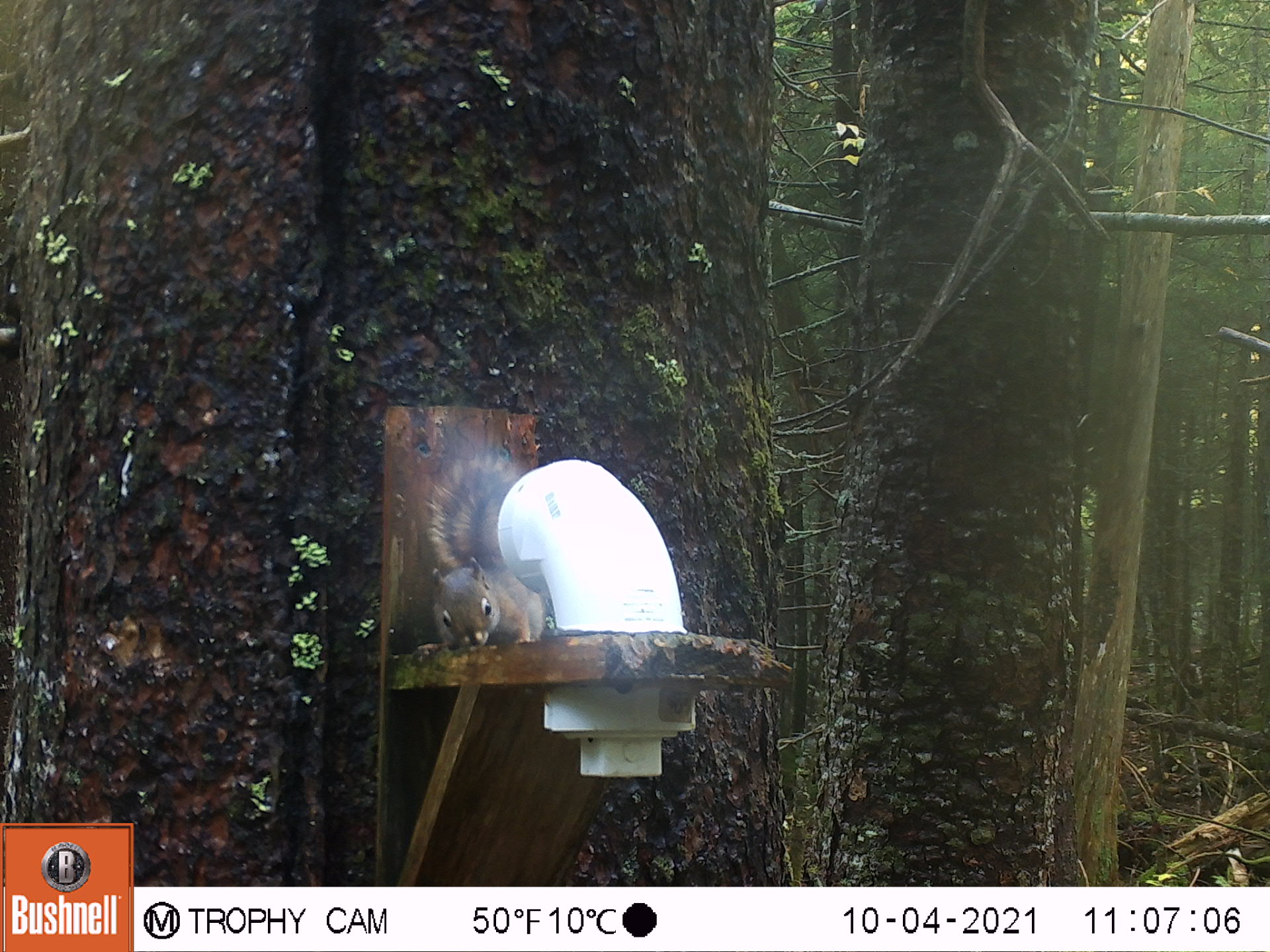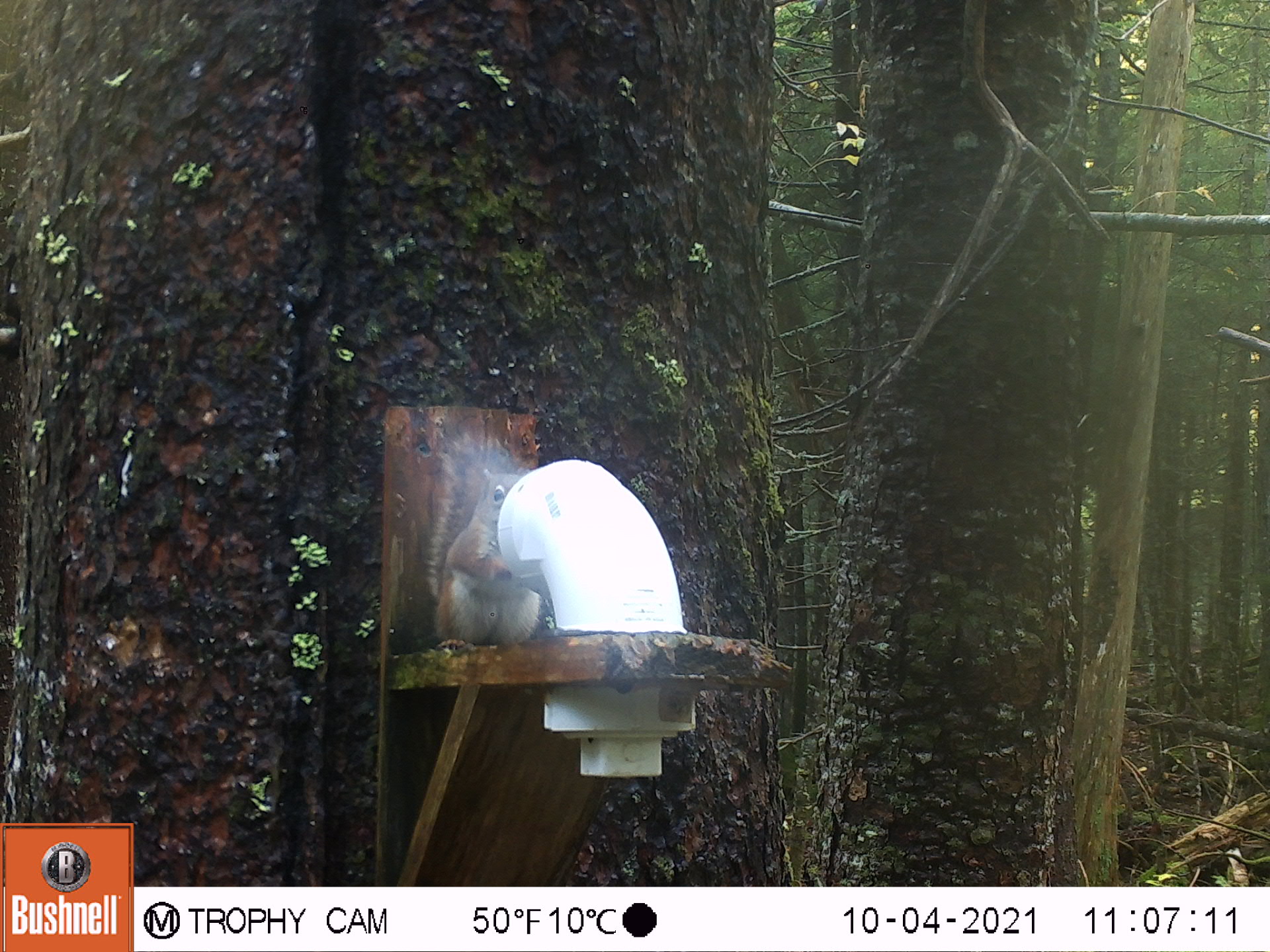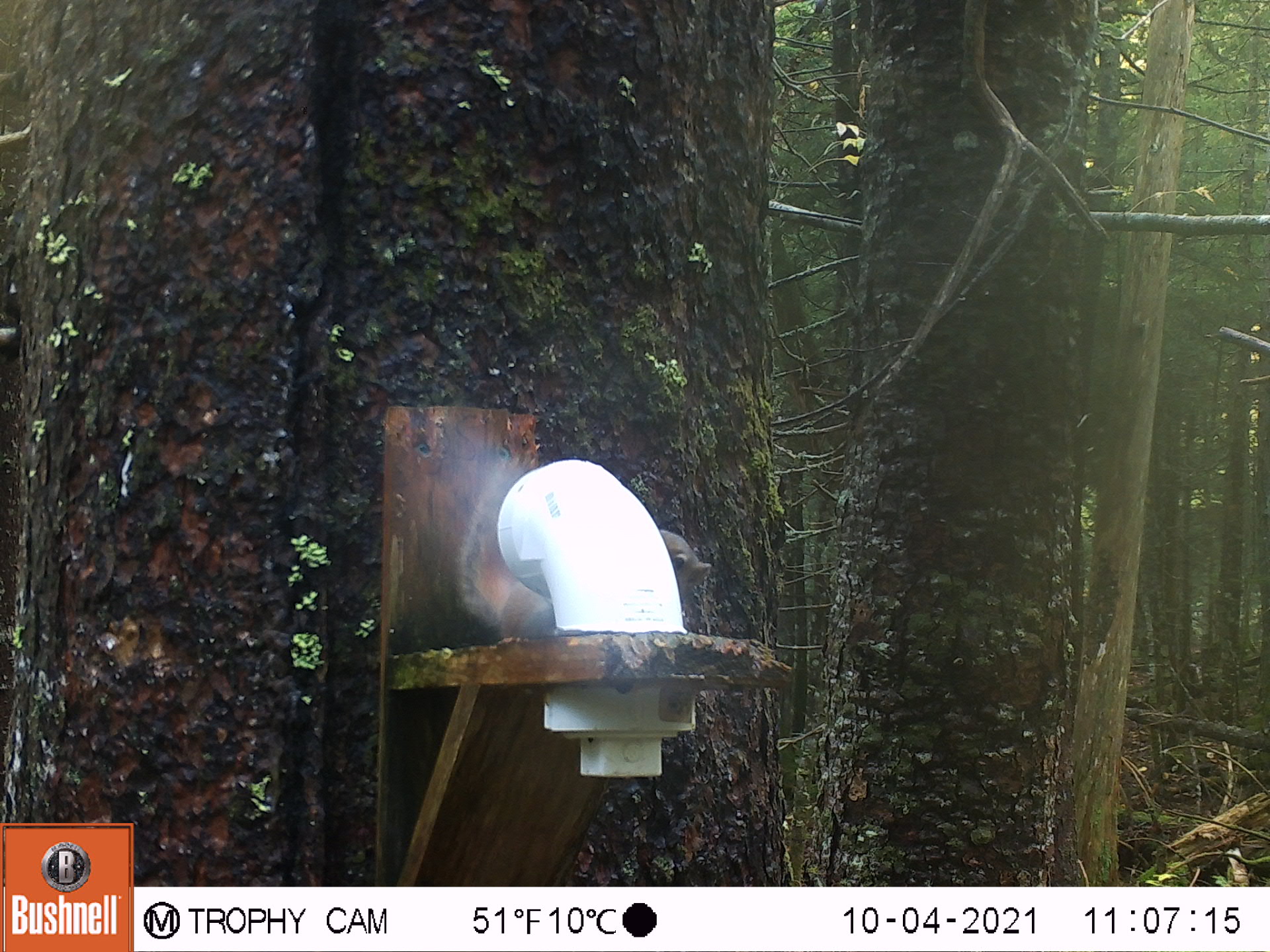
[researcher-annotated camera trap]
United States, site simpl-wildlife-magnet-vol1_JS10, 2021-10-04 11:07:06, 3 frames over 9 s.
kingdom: Animalia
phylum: Chordata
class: Mammalia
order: Rodentia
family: Sciuridae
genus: Tamiasciurus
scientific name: Tamiasciurus hudsonicus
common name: red squirrel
Red squirrel (Tamiasciurus hudsonicus).